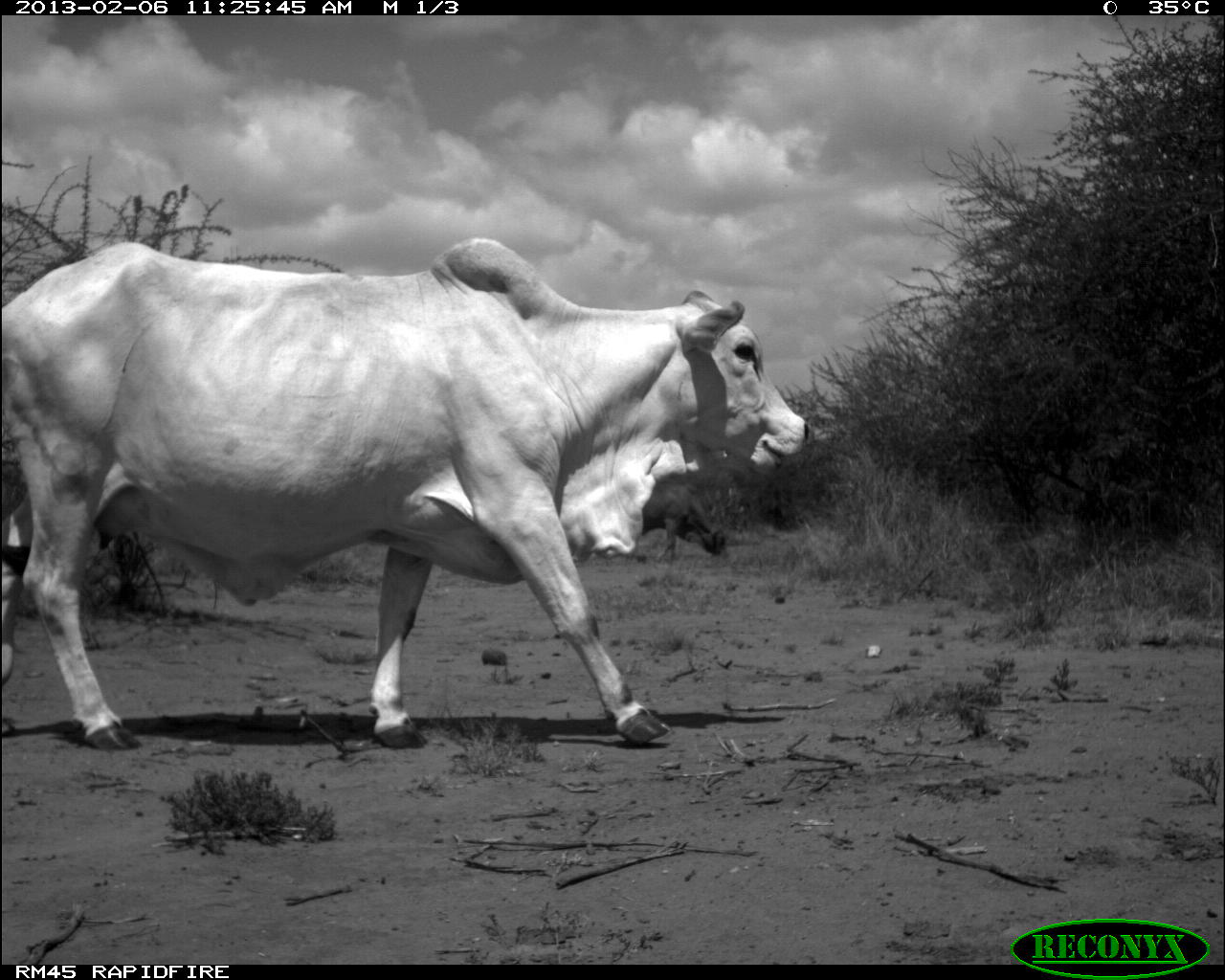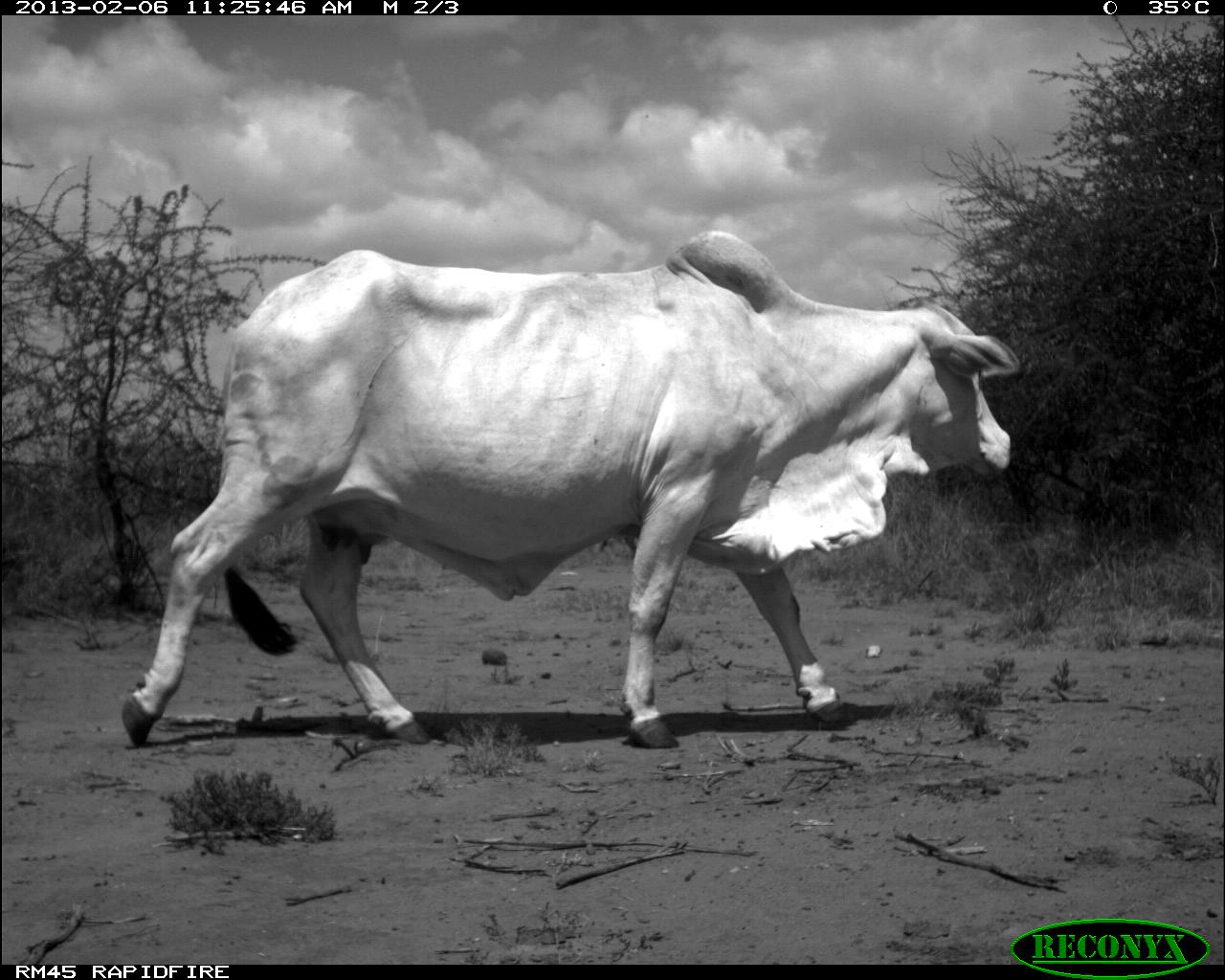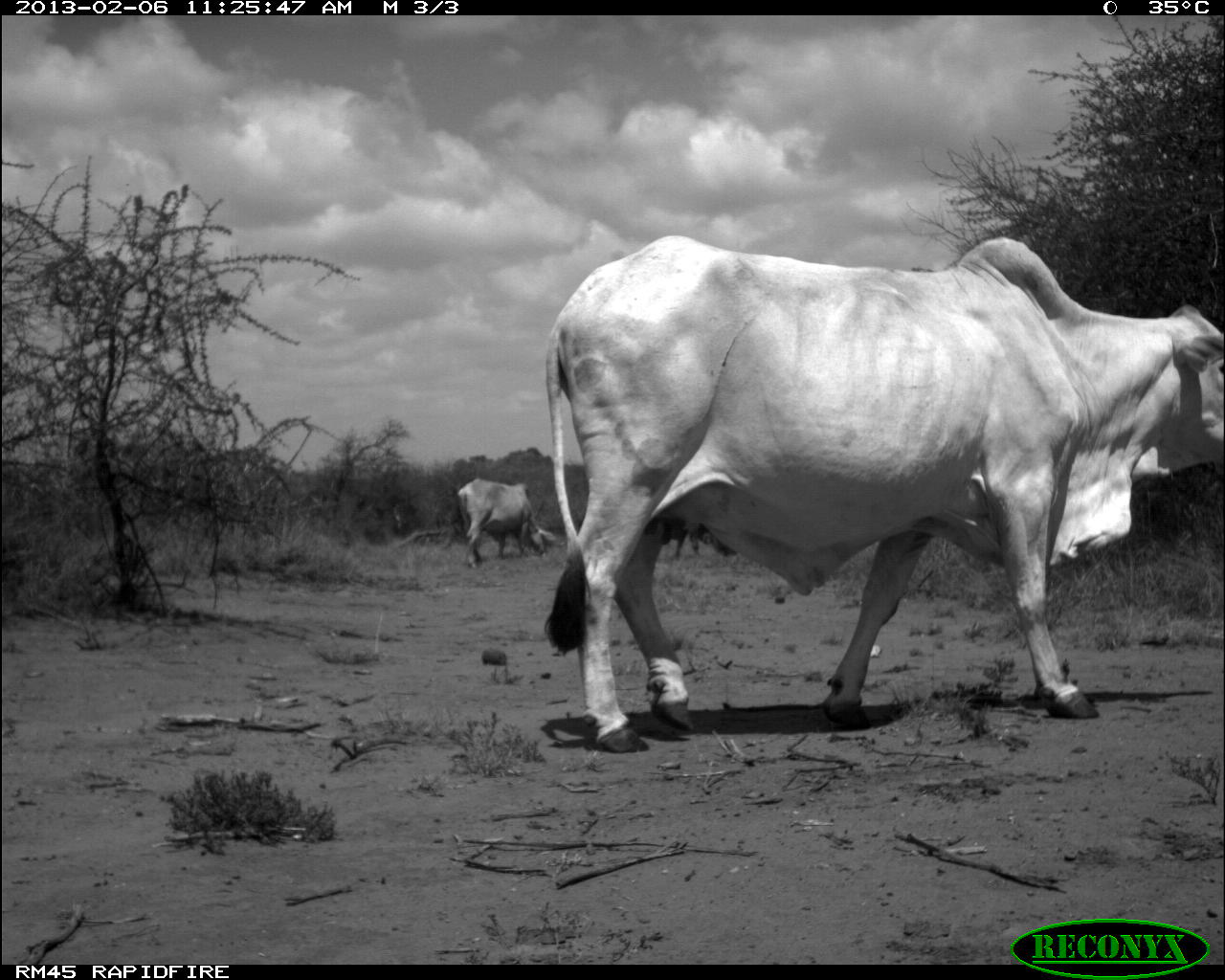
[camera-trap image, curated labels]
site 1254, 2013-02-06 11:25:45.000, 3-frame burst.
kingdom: Animalia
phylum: Chordata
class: Mammalia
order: Artiodactyla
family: Bovidae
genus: Bos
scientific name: Bos taurus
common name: domestic cattle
Bos taurus (domestic cattle), count 2.